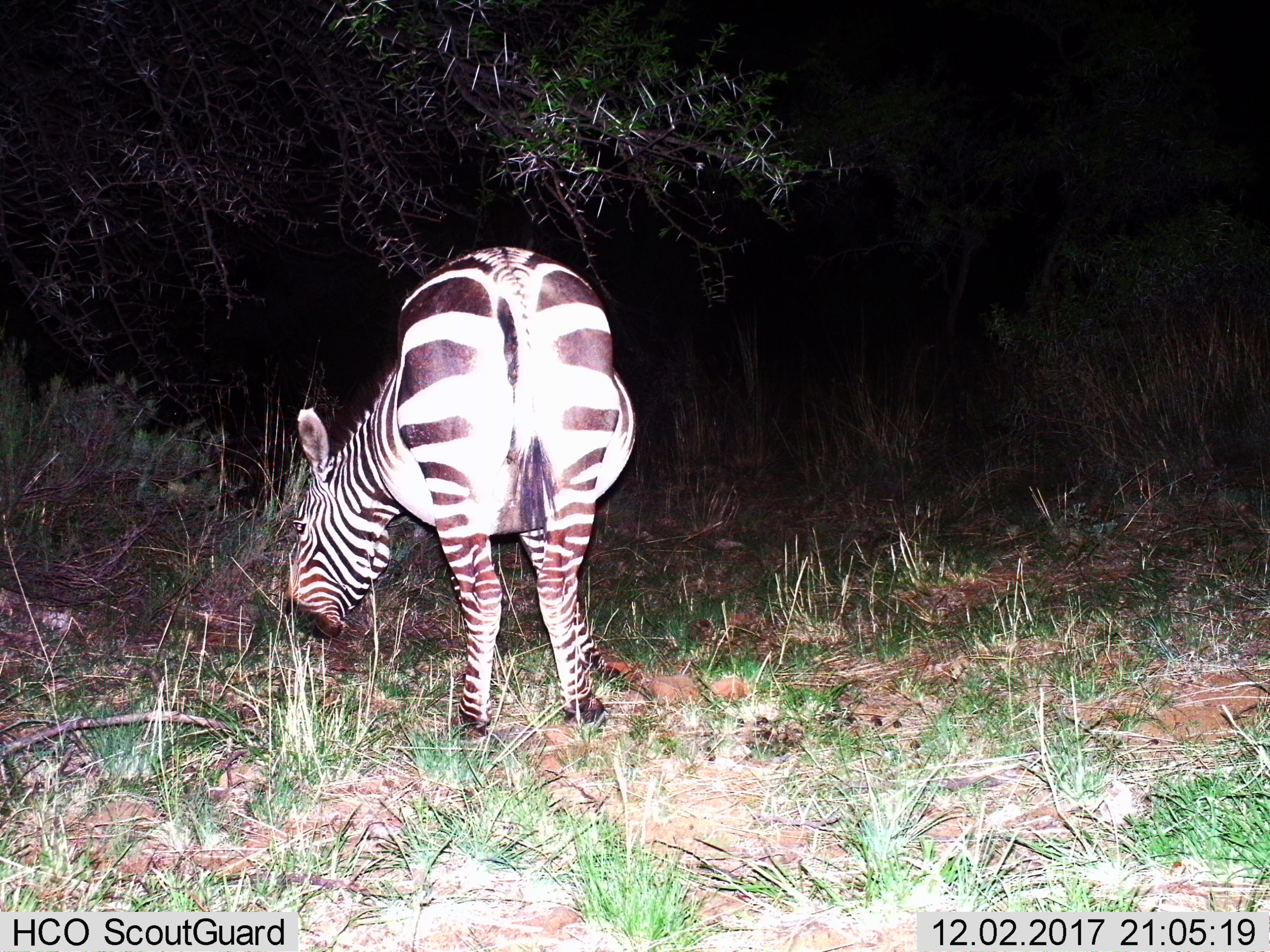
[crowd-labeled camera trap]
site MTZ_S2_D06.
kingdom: Animalia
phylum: Chordata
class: Mammalia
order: Perissodactyla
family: Equidae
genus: Equus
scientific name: Equus zebra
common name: mountain zebra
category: zebramountain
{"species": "zebramountain (mountain zebra) (Equus zebra)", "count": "1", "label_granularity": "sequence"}